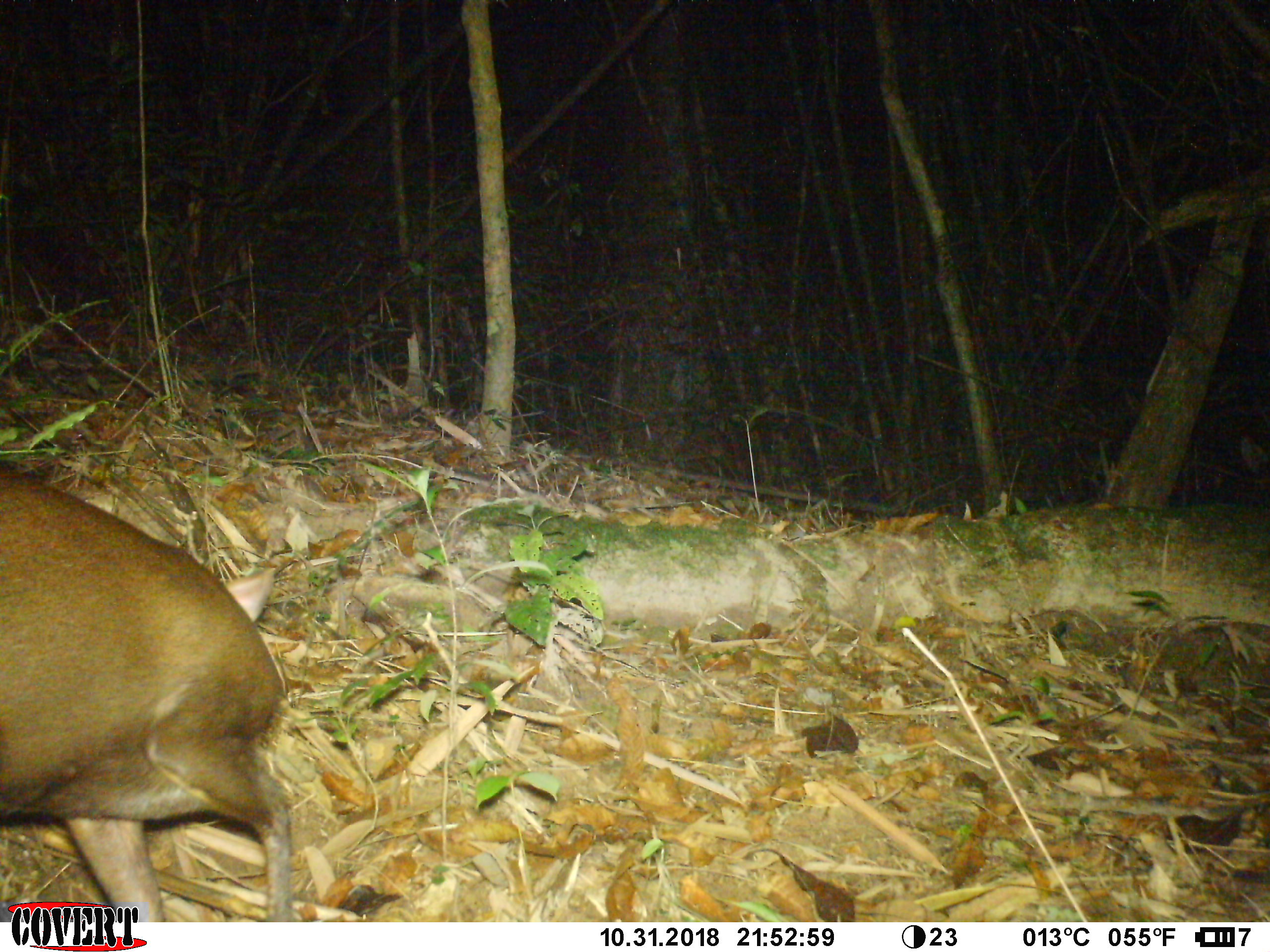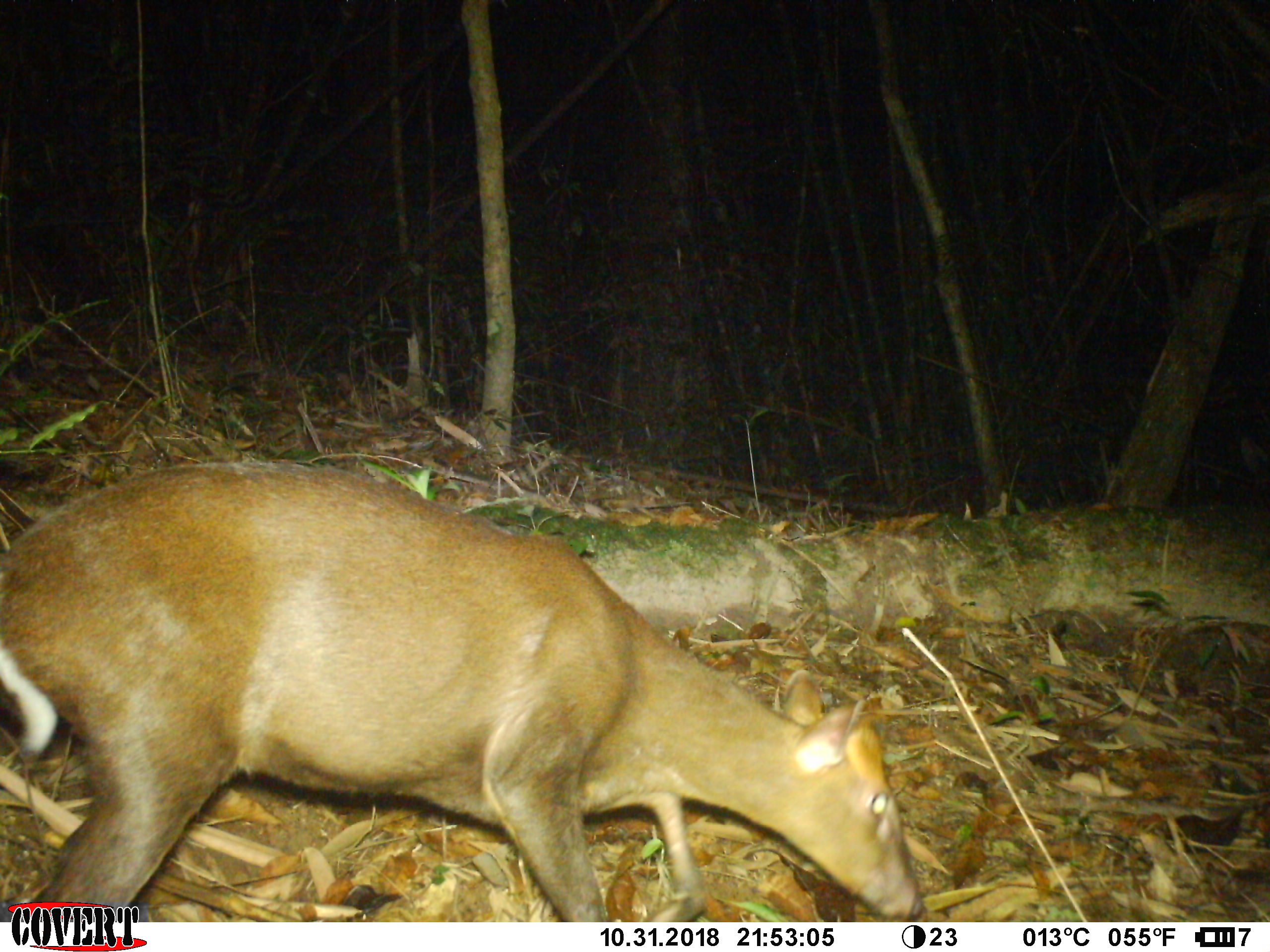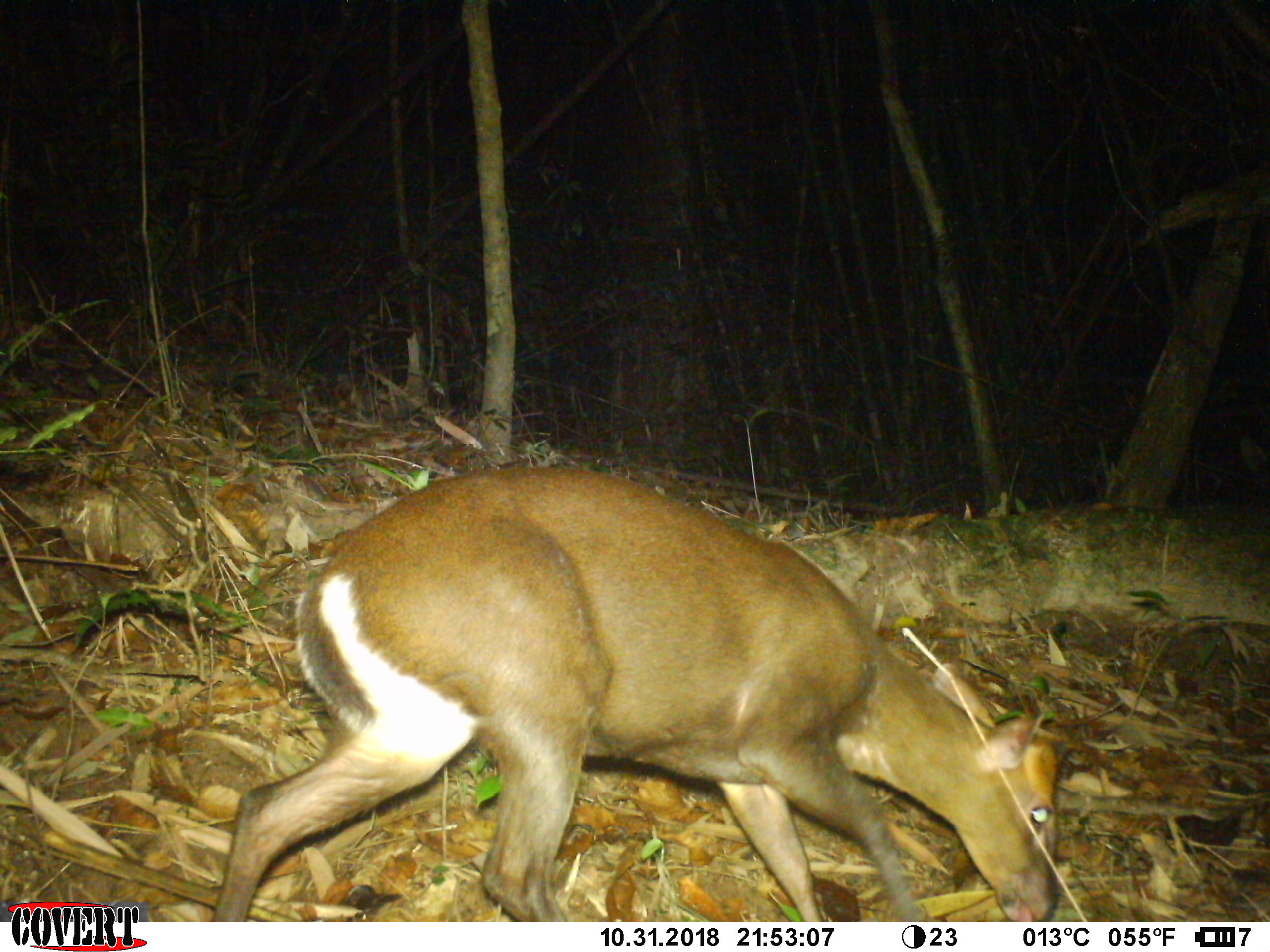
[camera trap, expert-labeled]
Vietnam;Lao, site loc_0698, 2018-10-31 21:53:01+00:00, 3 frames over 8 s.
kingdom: Animalia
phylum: Chordata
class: Mammalia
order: Artiodactyla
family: Cervidae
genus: Muntiacus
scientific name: Muntiacus rooseveltorum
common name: roosevelt's muntjac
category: roosevelts muntjac group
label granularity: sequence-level